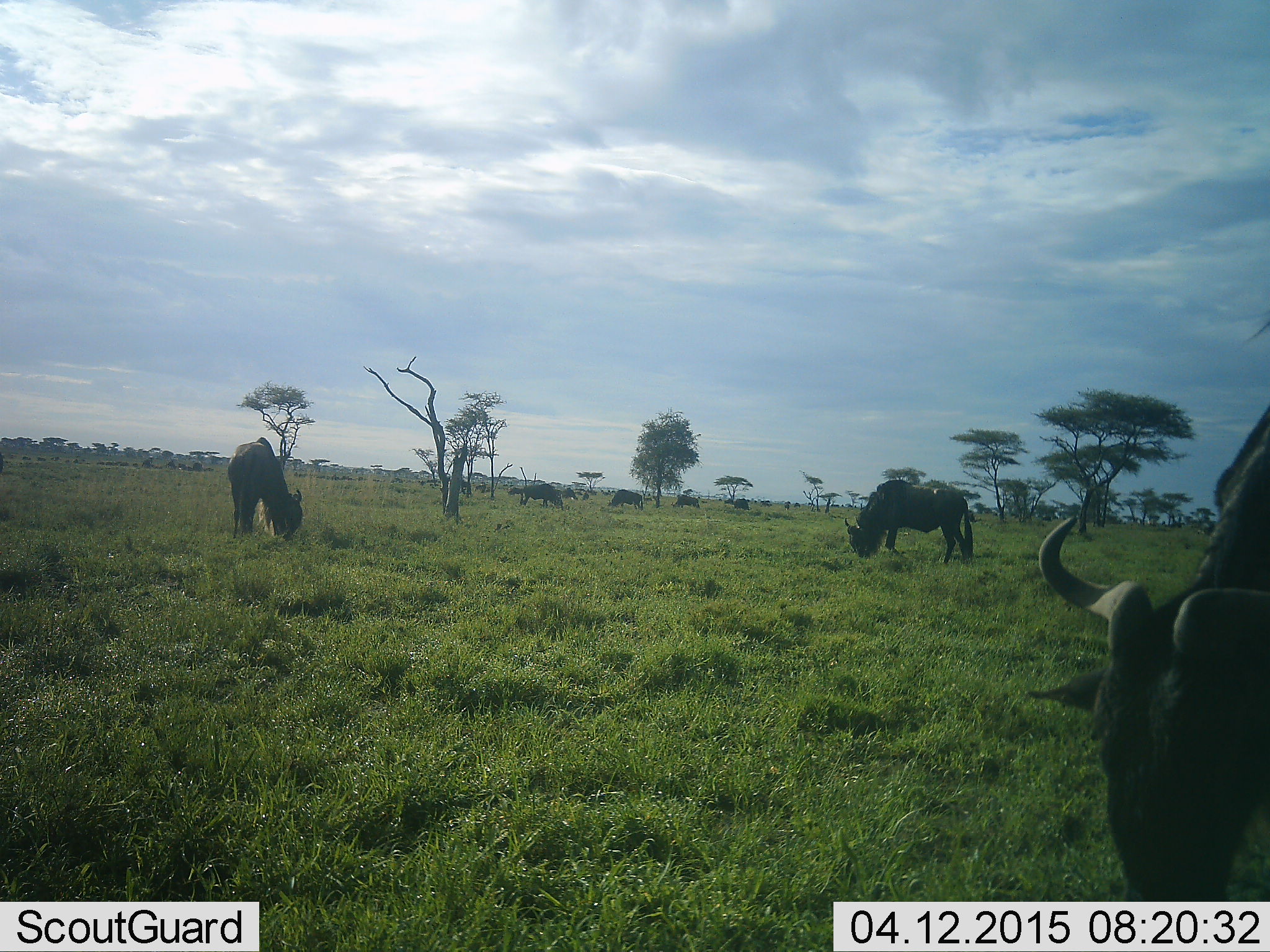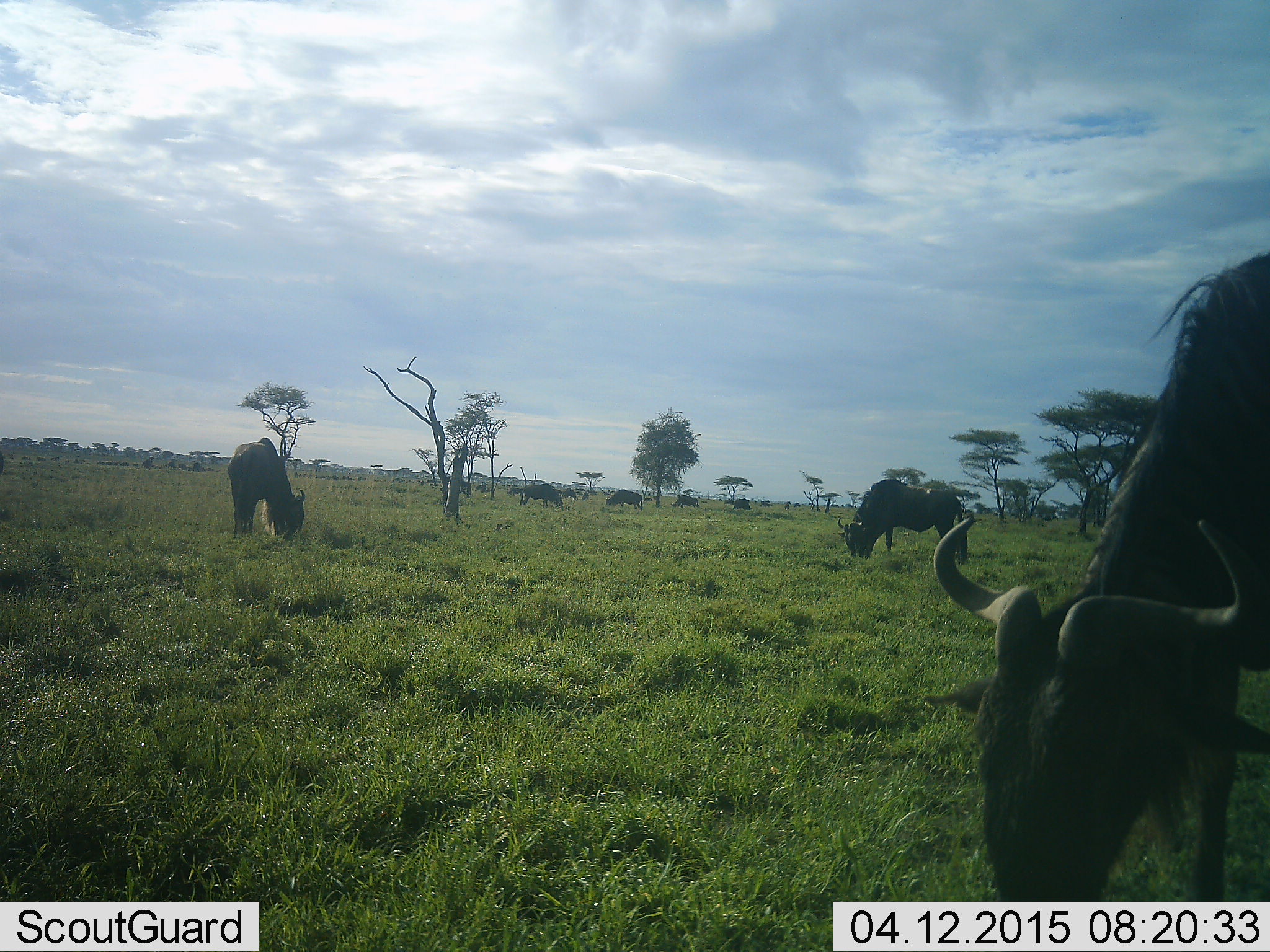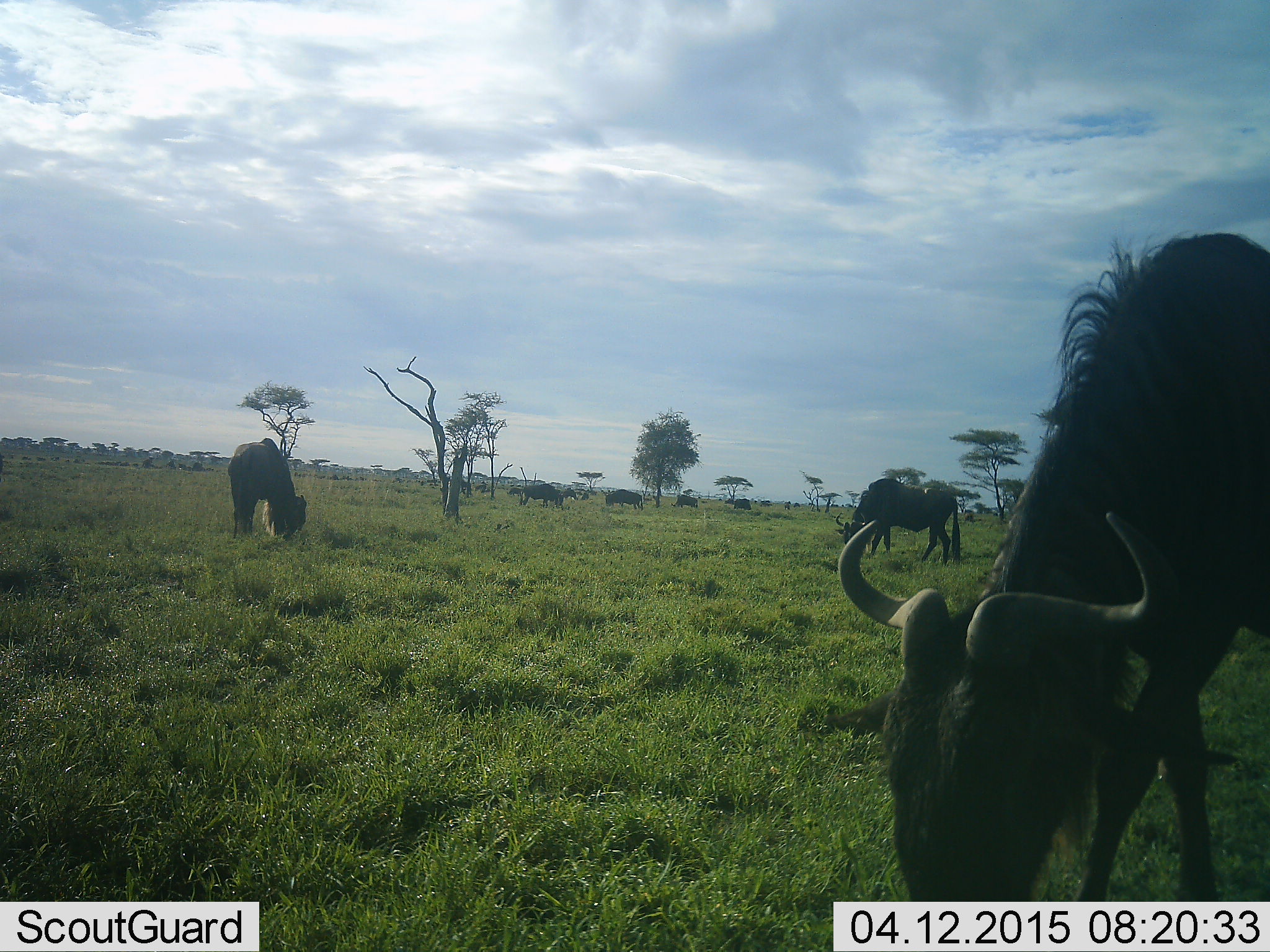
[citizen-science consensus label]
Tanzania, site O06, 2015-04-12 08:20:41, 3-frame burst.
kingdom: Animalia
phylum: Chordata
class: Mammalia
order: Artiodactyla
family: Bovidae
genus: Connochaetes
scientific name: Connochaetes taurinus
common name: blue wildebeest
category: wildebeest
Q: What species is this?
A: Wildebeest (blue wildebeest) (Connochaetes taurinus).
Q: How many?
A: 7.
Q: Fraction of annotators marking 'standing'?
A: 30%.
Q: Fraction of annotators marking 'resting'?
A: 0%.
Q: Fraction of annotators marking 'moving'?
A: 40%.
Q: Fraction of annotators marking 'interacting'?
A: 0%.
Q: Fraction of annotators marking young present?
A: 0%.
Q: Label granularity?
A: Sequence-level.